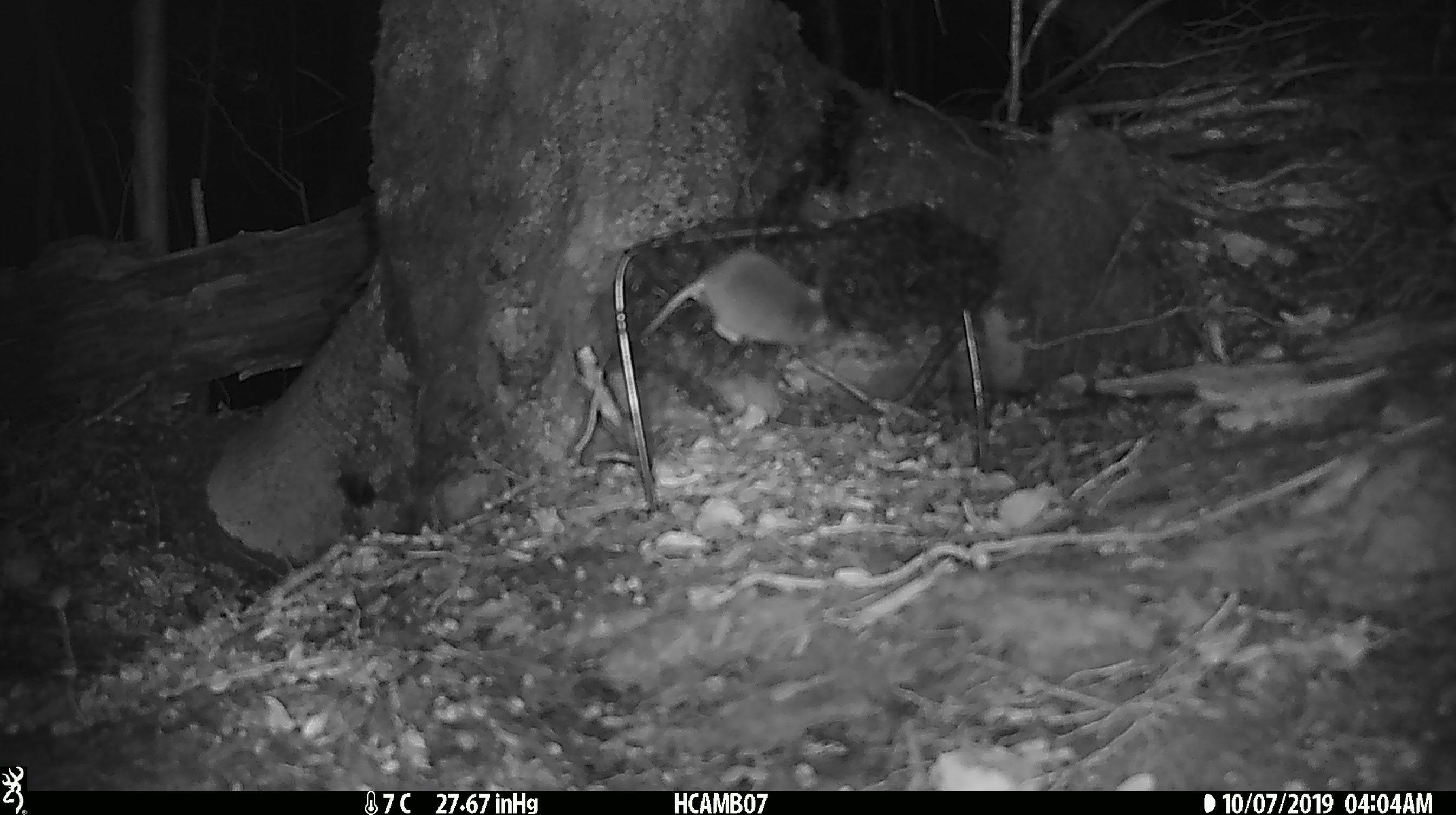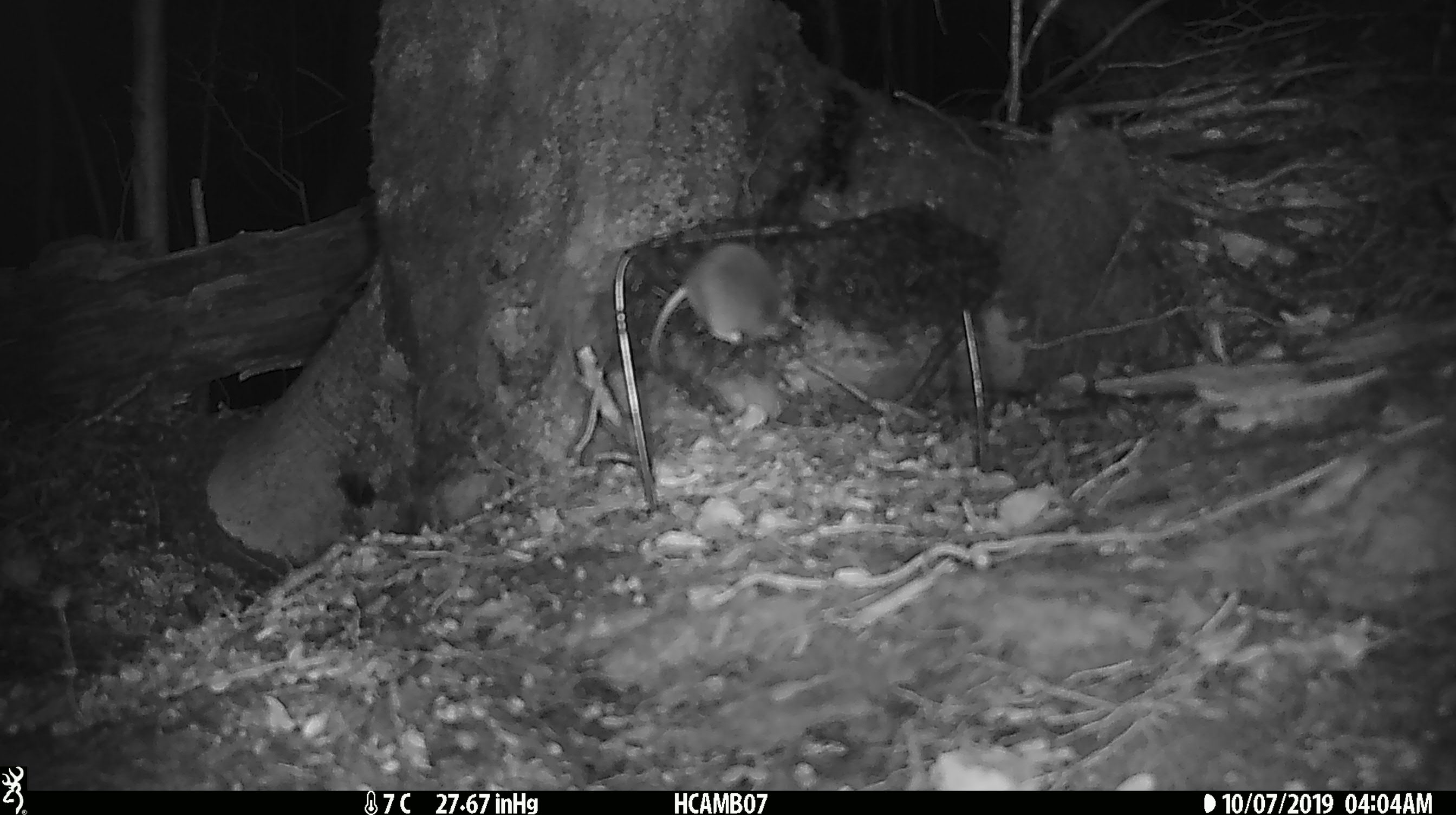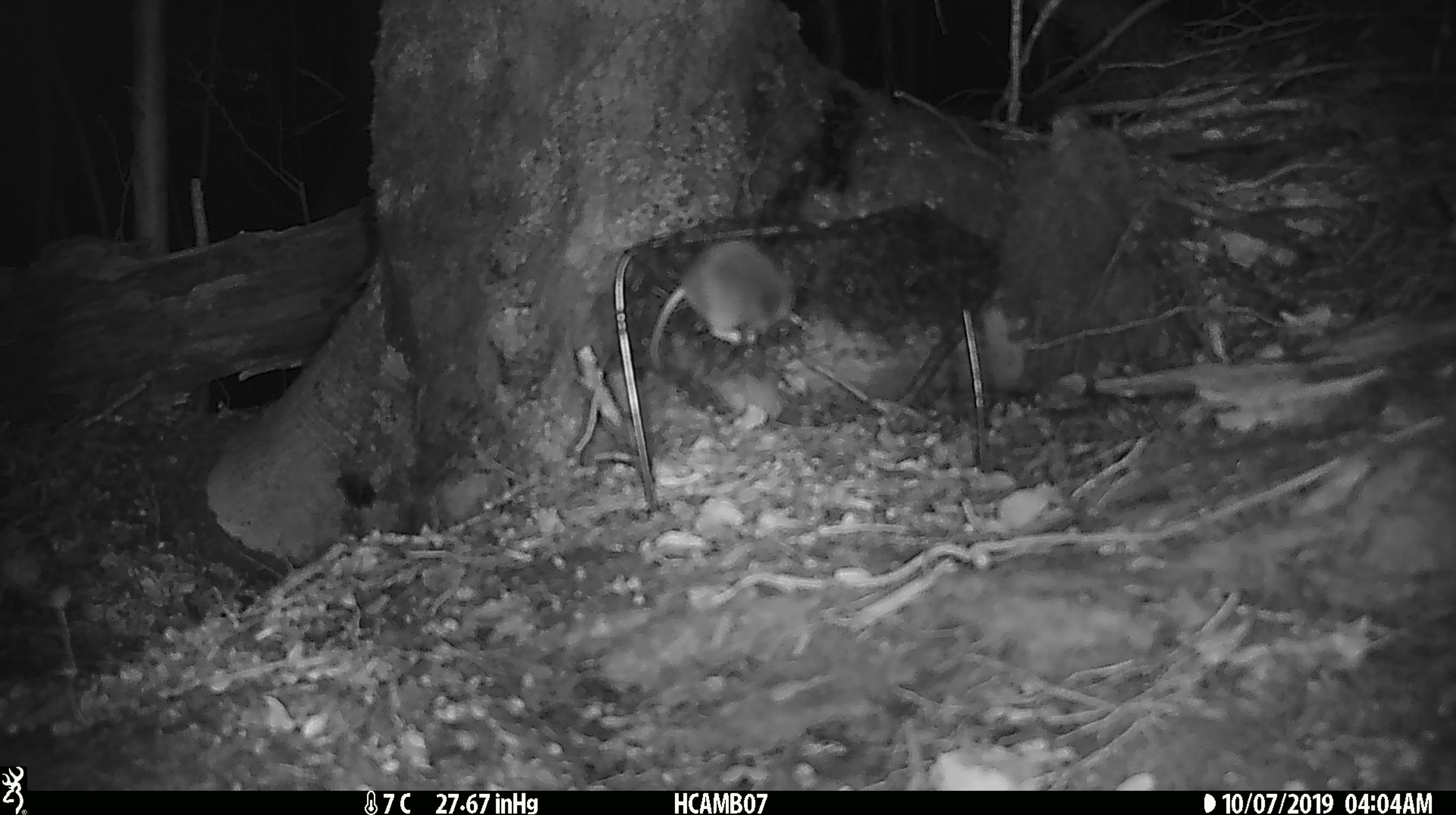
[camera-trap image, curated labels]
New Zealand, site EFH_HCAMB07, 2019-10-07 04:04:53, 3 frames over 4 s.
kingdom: Animalia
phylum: Chordata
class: Mammalia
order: Rodentia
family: Muridae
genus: Mus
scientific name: Mus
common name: mouse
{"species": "mouse (Mus)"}